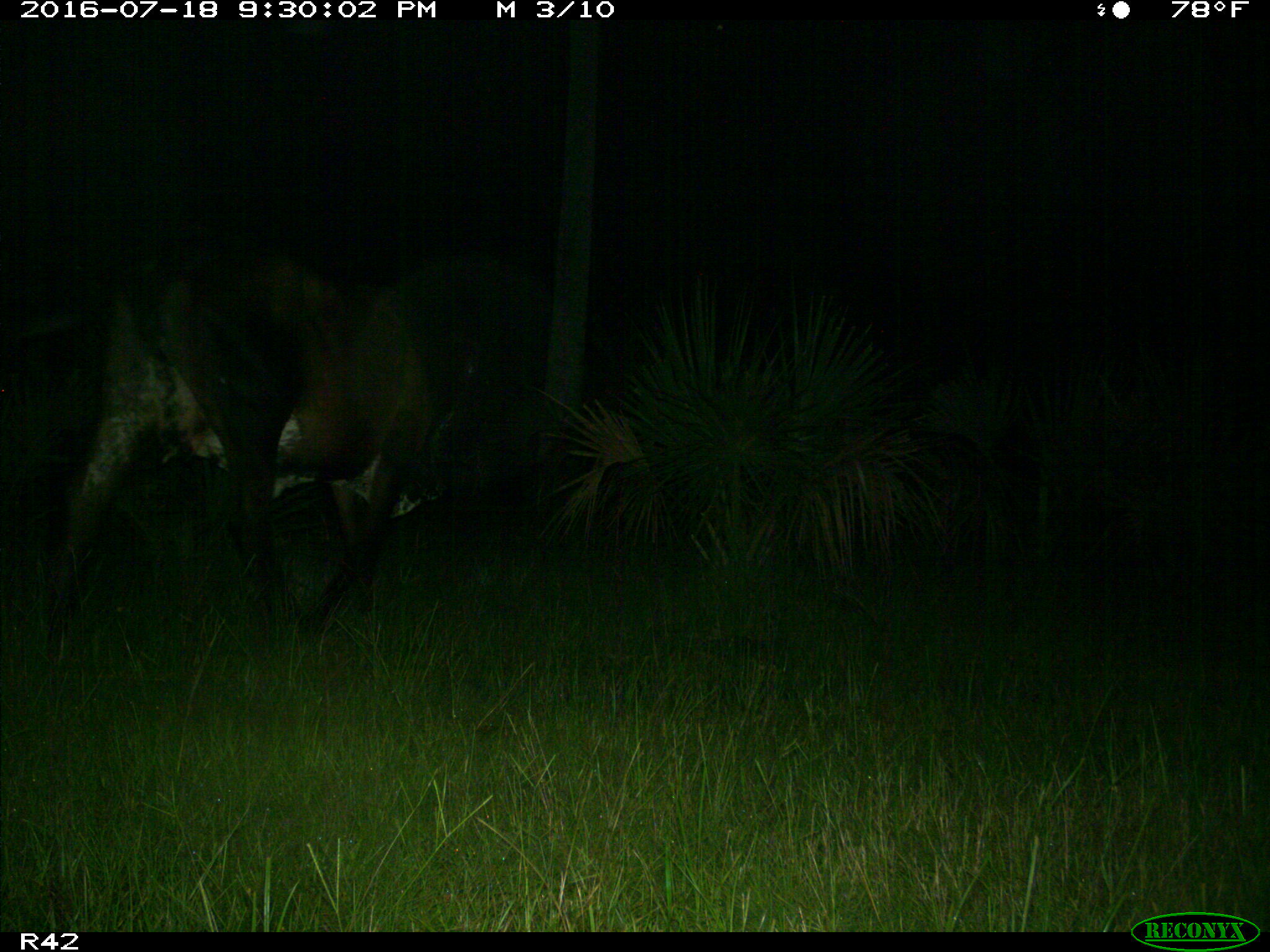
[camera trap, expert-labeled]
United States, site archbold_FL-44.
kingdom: Animalia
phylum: Chordata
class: Mammalia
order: Artiodactyla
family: Bovidae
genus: Bos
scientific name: Bos taurus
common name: domestic cow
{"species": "Bos taurus (domestic cow)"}